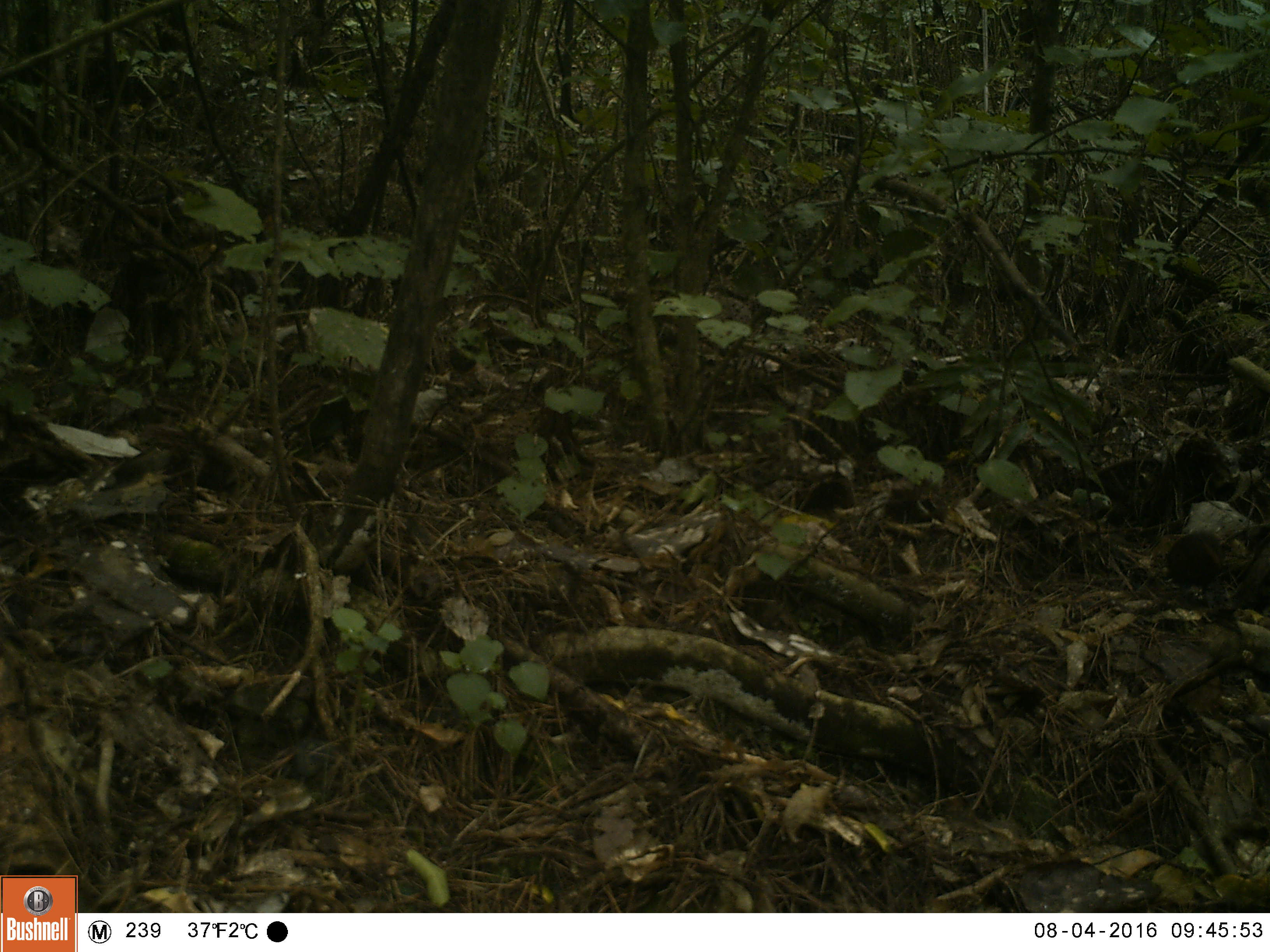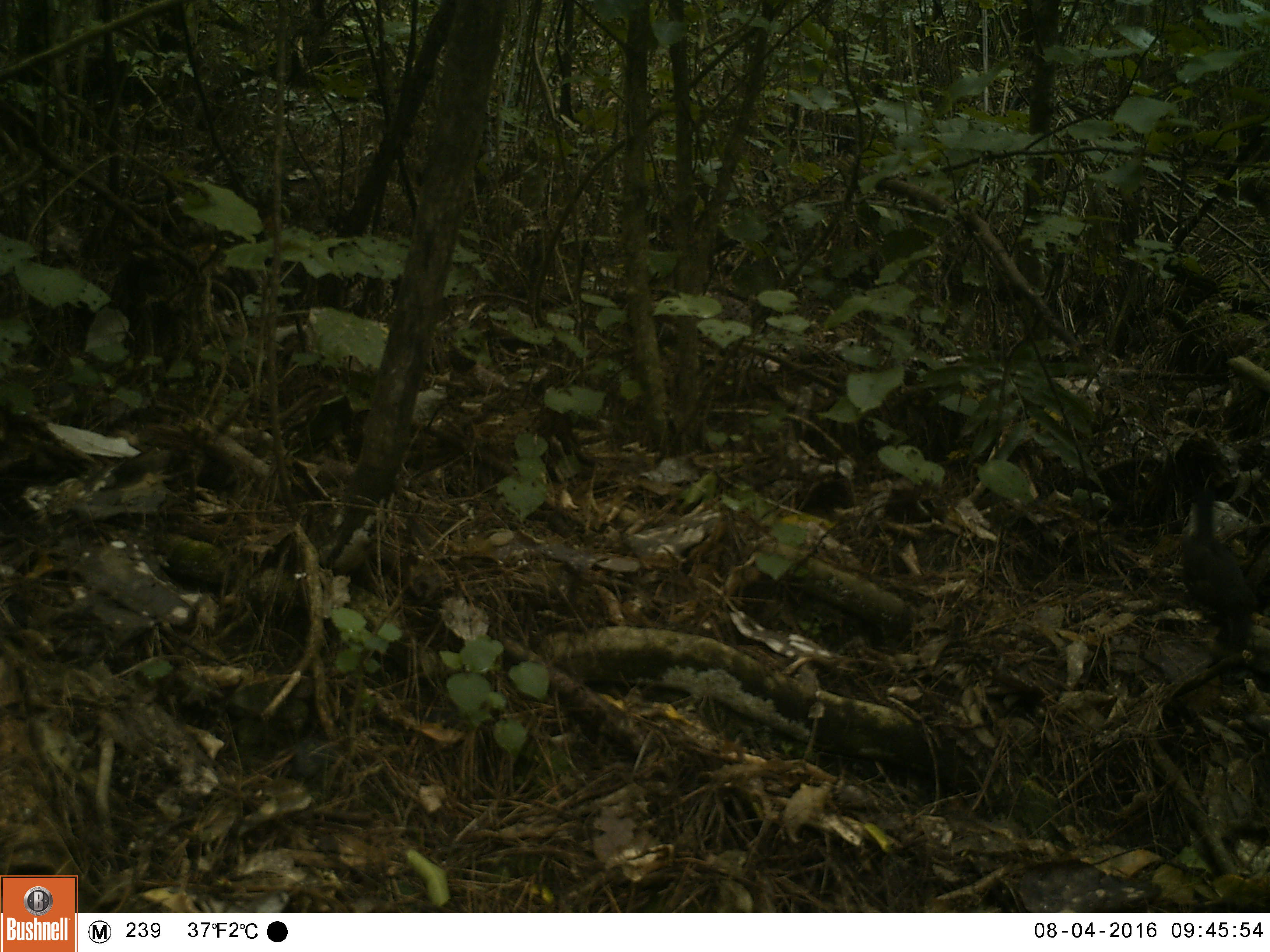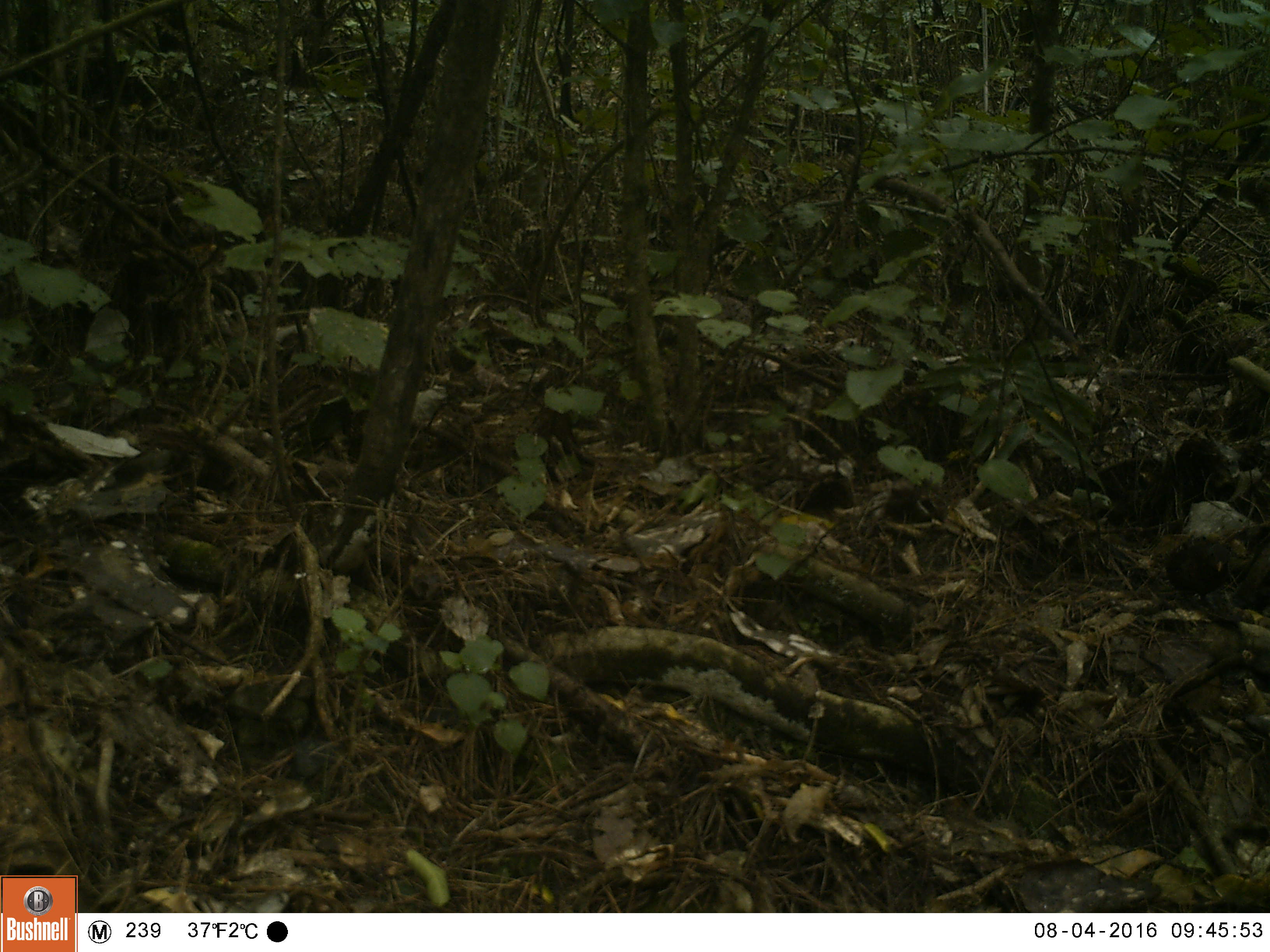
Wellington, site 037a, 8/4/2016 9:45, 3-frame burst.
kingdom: Animalia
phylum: Chordata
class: Aves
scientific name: Aves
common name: bird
Bird (Aves).